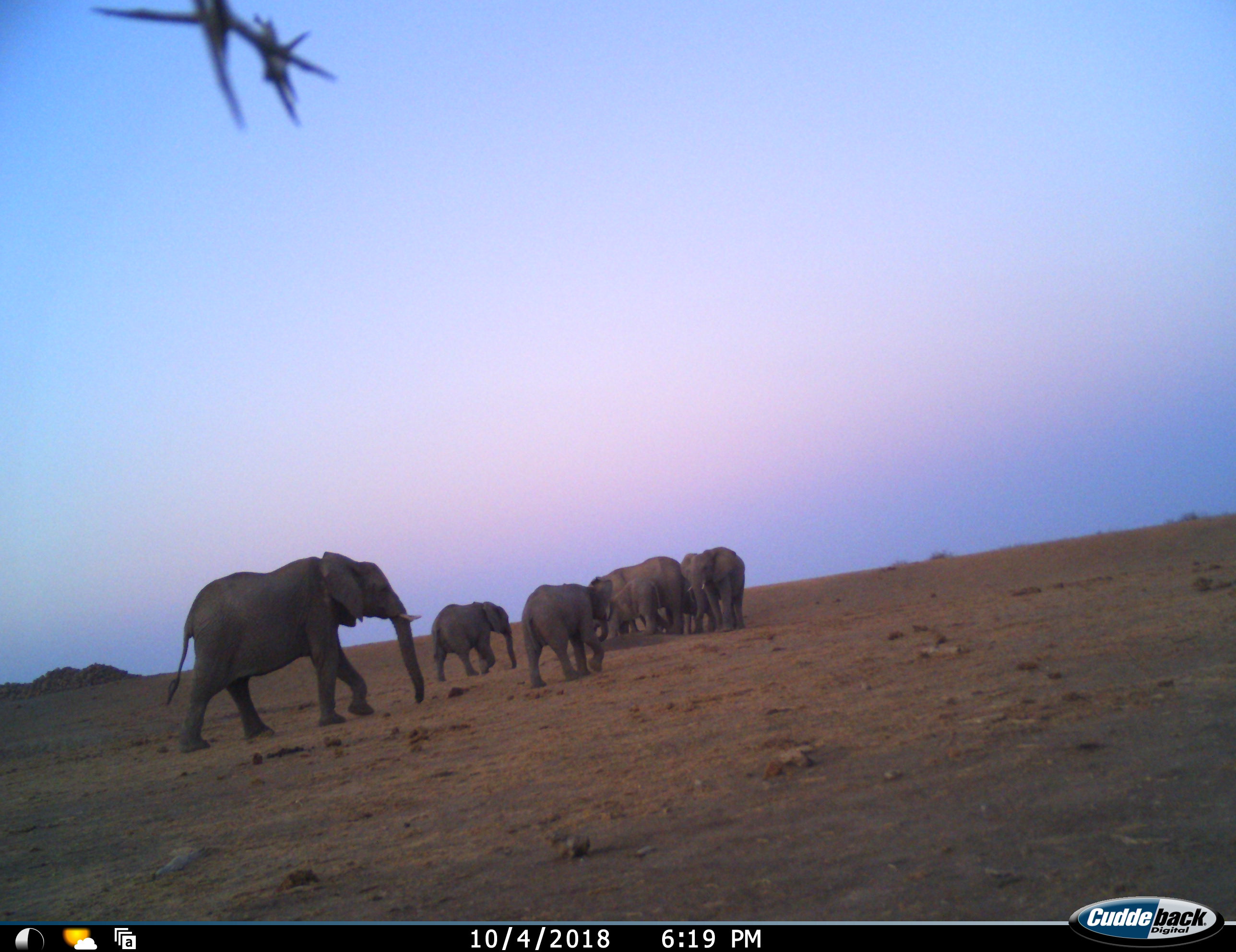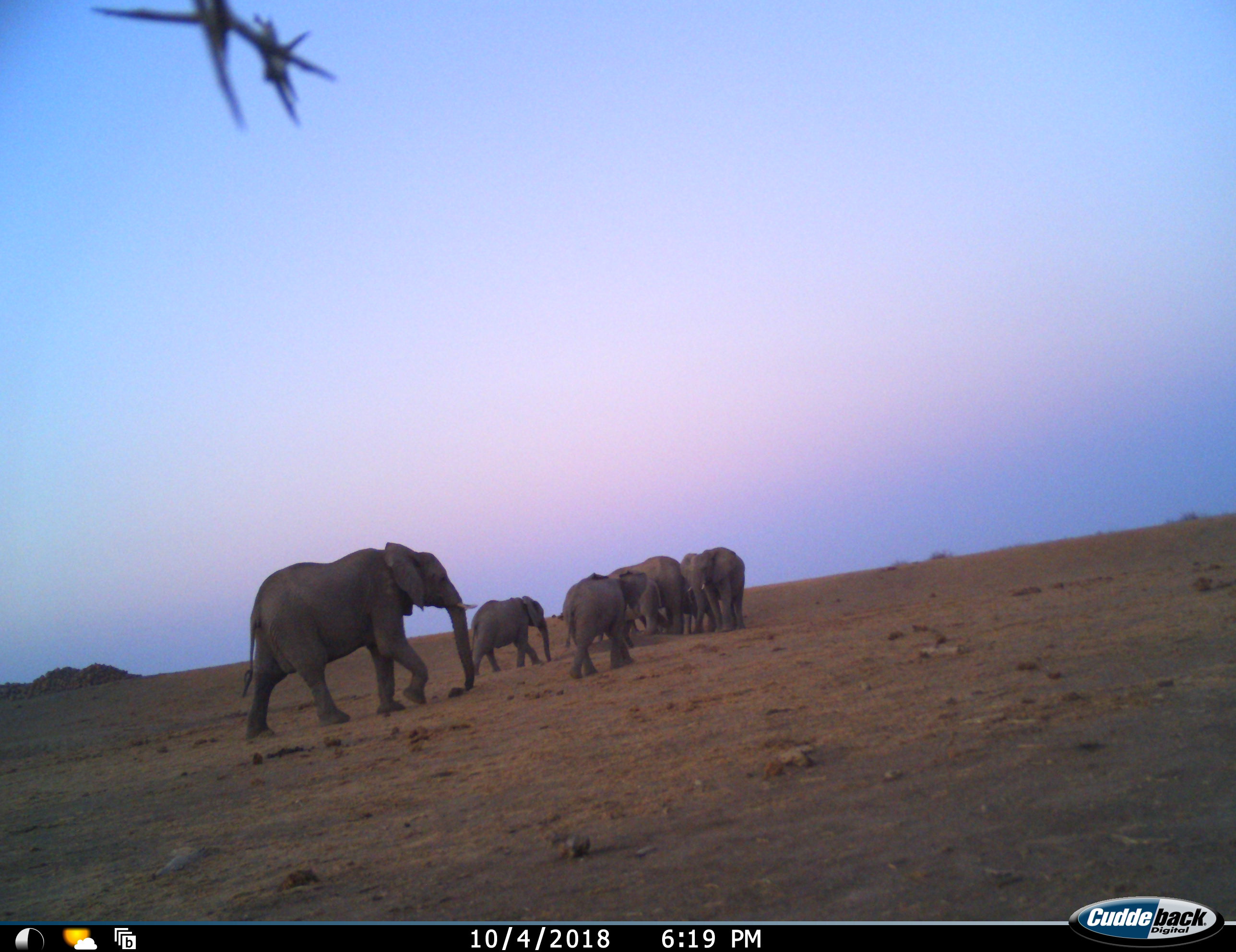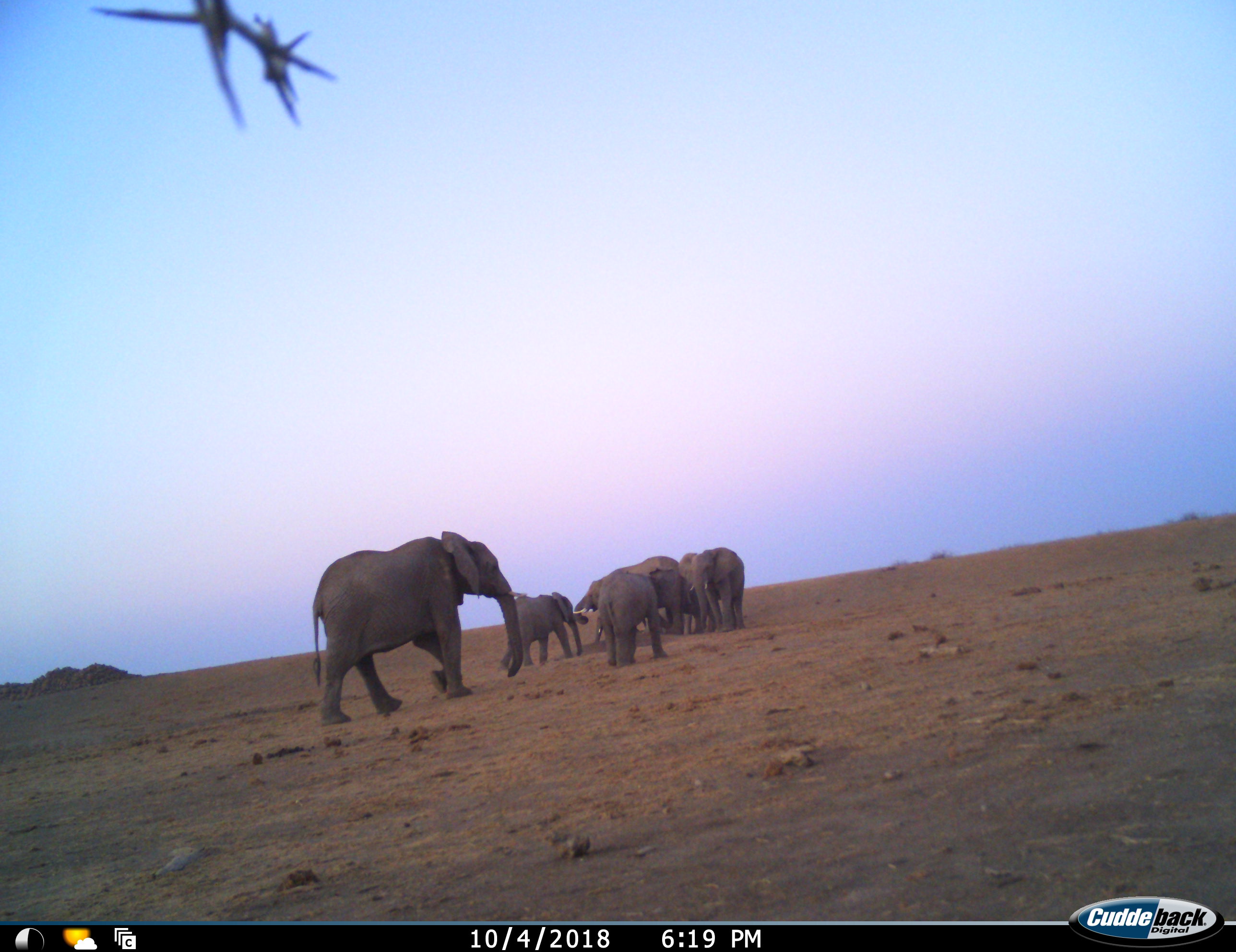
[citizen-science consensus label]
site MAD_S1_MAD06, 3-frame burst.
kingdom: Animalia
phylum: Chordata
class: Mammalia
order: Proboscidea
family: Elephantidae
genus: Loxodonta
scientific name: Loxodonta africana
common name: african bush elephant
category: elephant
Elephant (african bush elephant) (Loxodonta africana), count 7. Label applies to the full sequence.